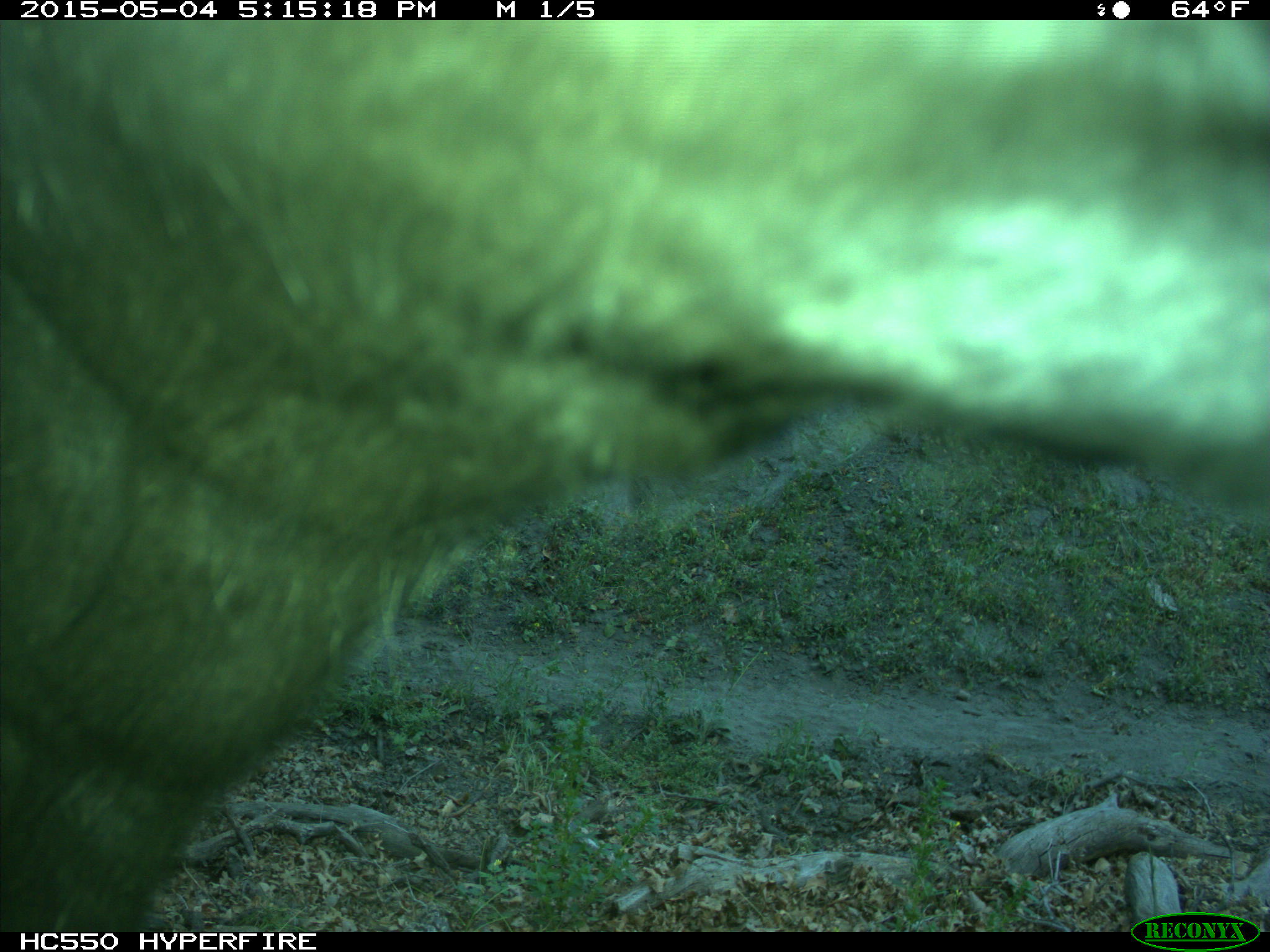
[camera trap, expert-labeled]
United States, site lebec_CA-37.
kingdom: Animalia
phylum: Chordata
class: Mammalia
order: Artiodactyla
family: Bovidae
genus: Bos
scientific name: Bos taurus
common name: domestic cow